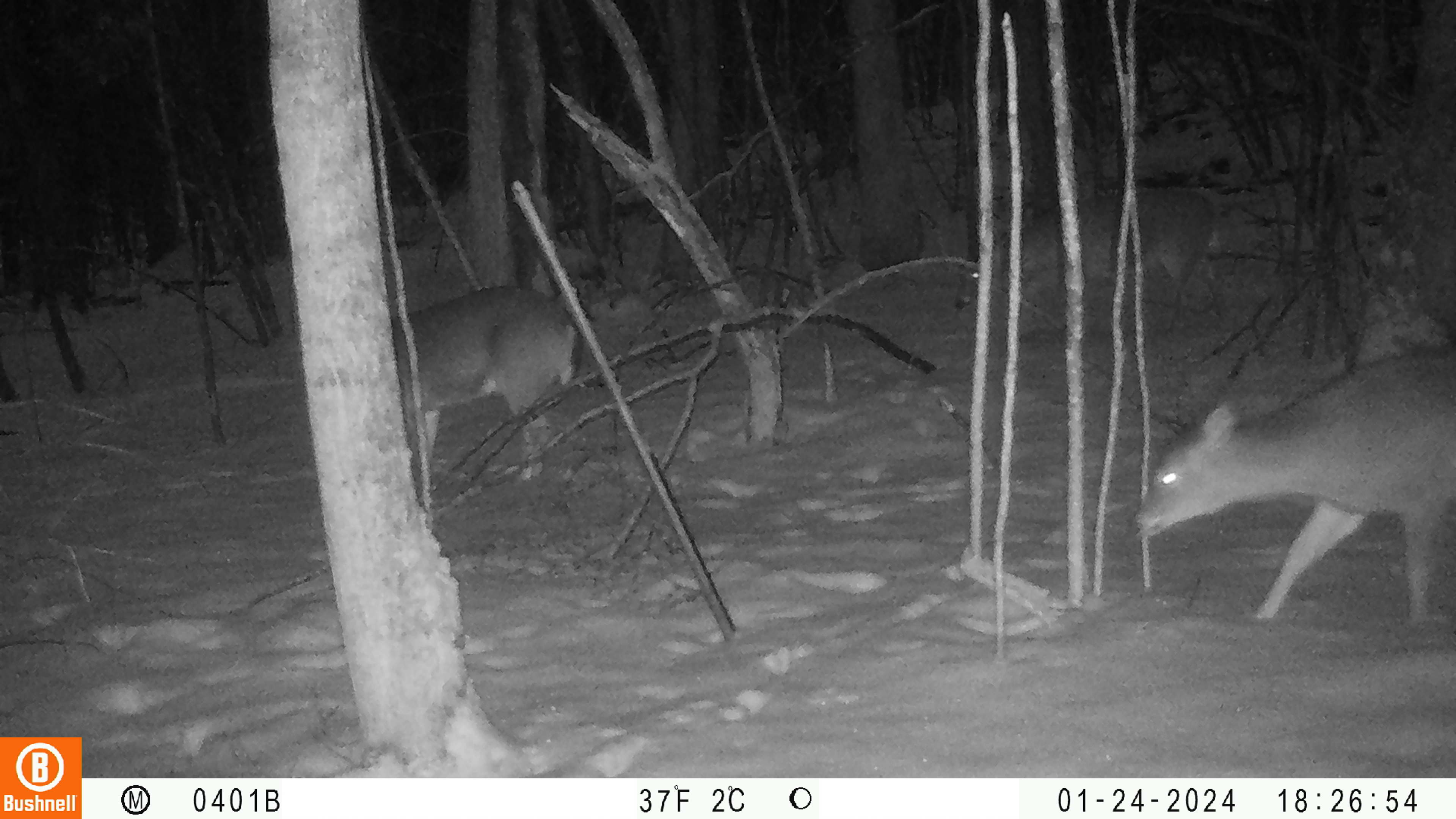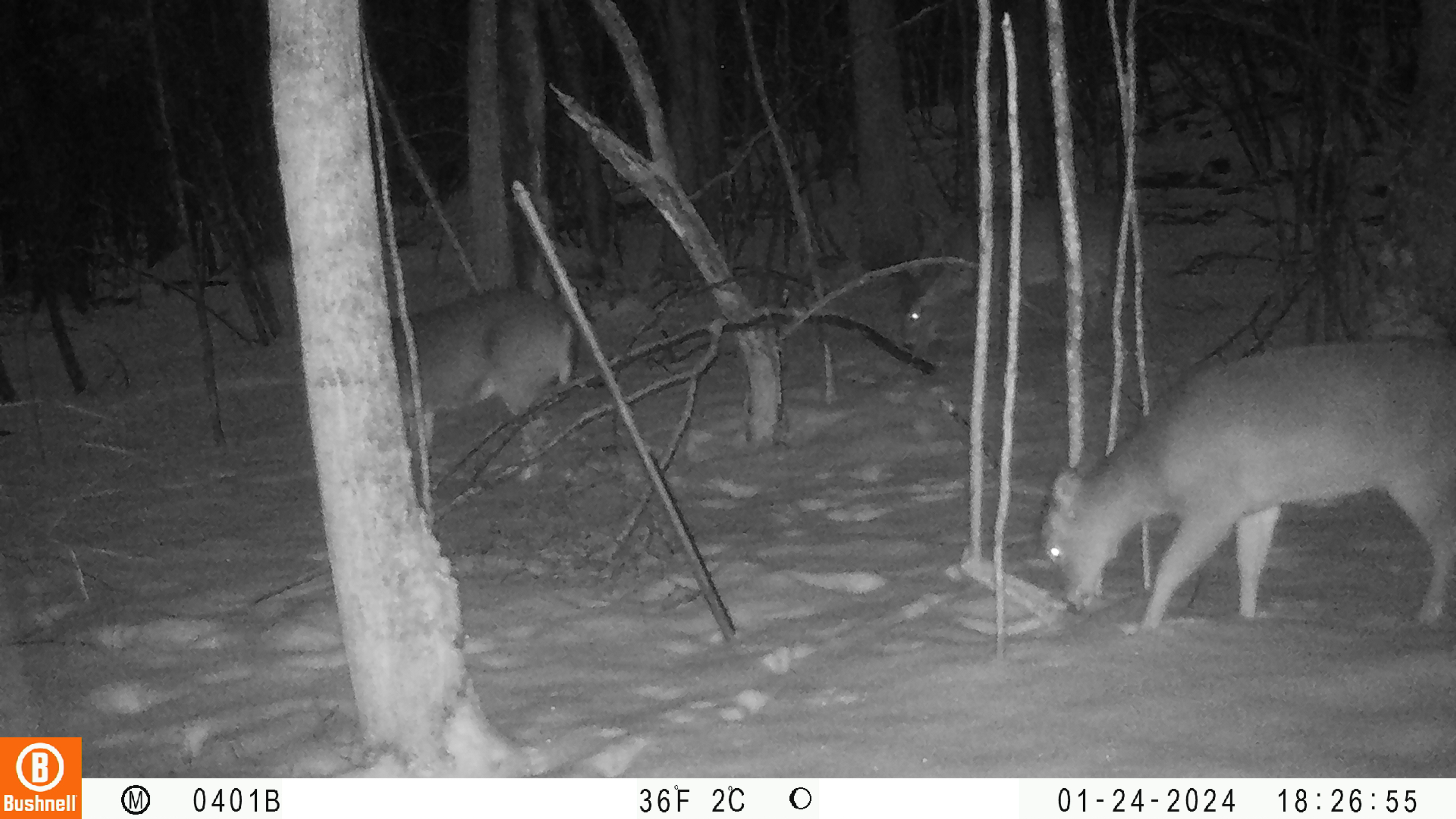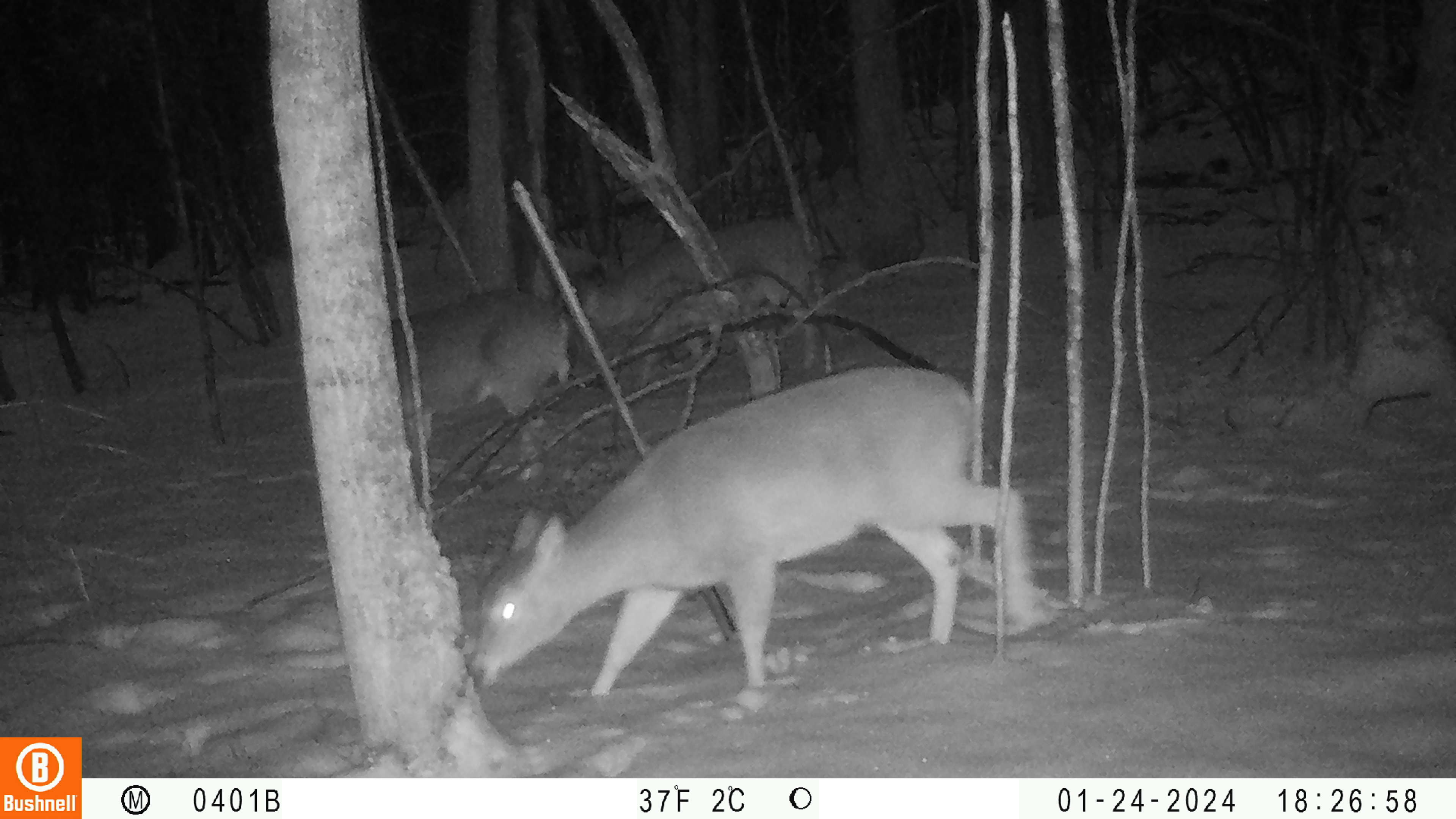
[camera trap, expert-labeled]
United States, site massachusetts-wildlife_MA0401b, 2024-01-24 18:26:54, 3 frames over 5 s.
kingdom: Animalia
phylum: Chordata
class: Mammalia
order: Artiodactyla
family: Cervidae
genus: Odocoileus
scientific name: Odocoileus virginianus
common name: white-tailed deer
White-tailed deer (Odocoileus virginianus).